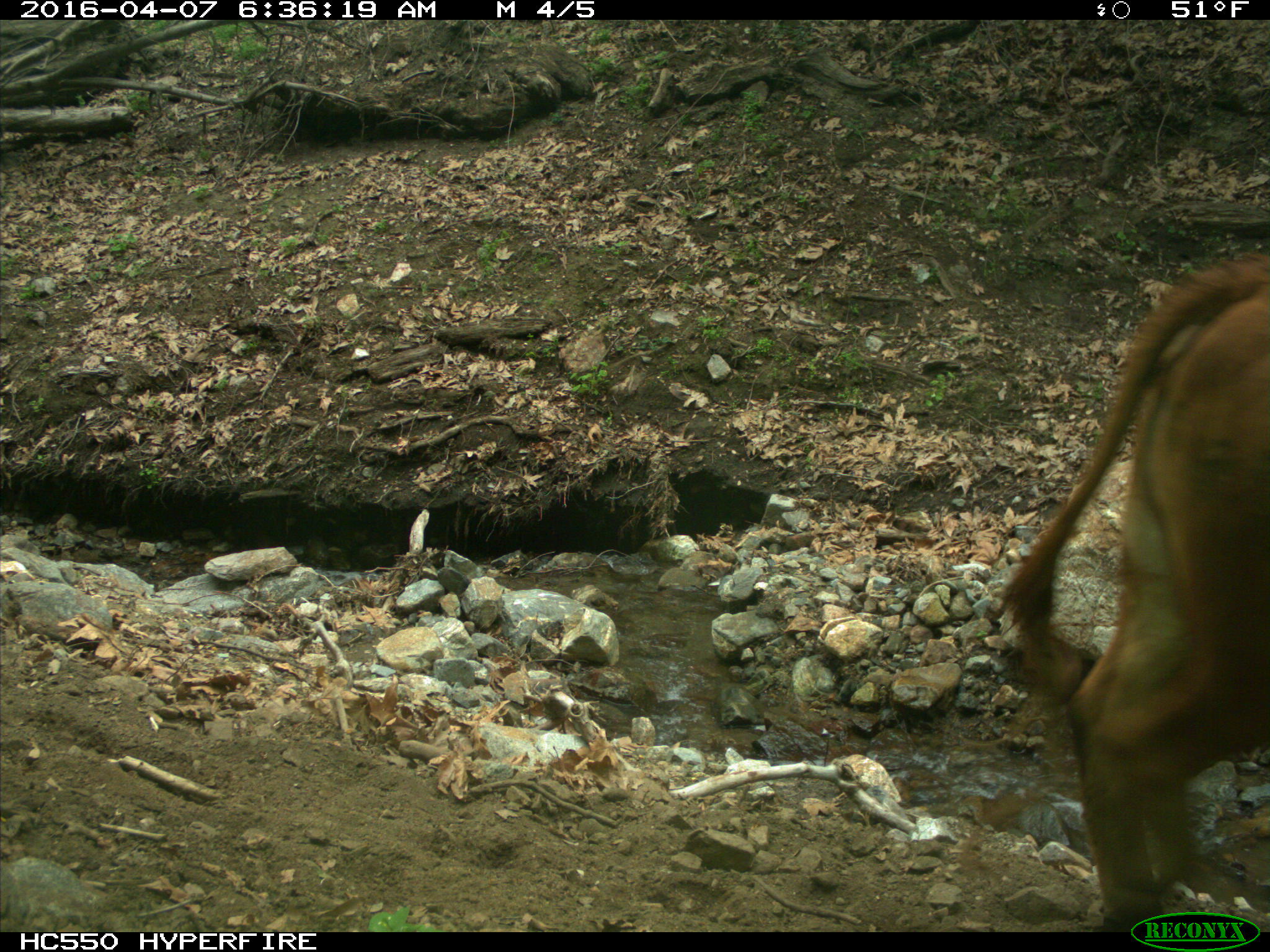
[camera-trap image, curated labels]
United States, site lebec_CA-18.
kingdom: Animalia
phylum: Chordata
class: Mammalia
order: Artiodactyla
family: Bovidae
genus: Bos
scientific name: Bos taurus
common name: domestic cow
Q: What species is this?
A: Bos taurus (domestic cow).